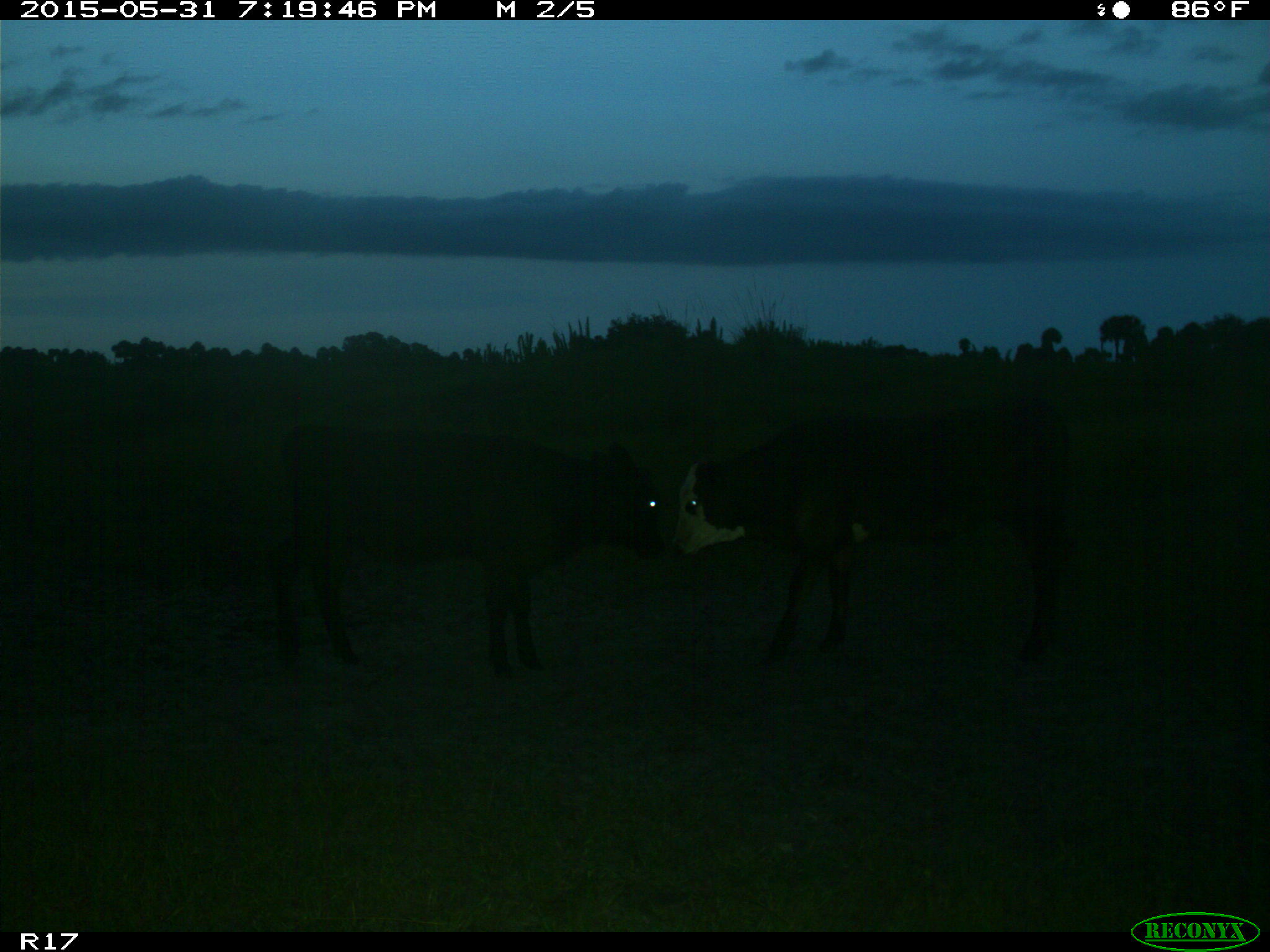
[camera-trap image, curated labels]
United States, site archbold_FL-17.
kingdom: Animalia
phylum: Chordata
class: Mammalia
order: Artiodactyla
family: Bovidae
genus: Bos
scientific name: Bos taurus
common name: domestic cow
Bos taurus (domestic cow).